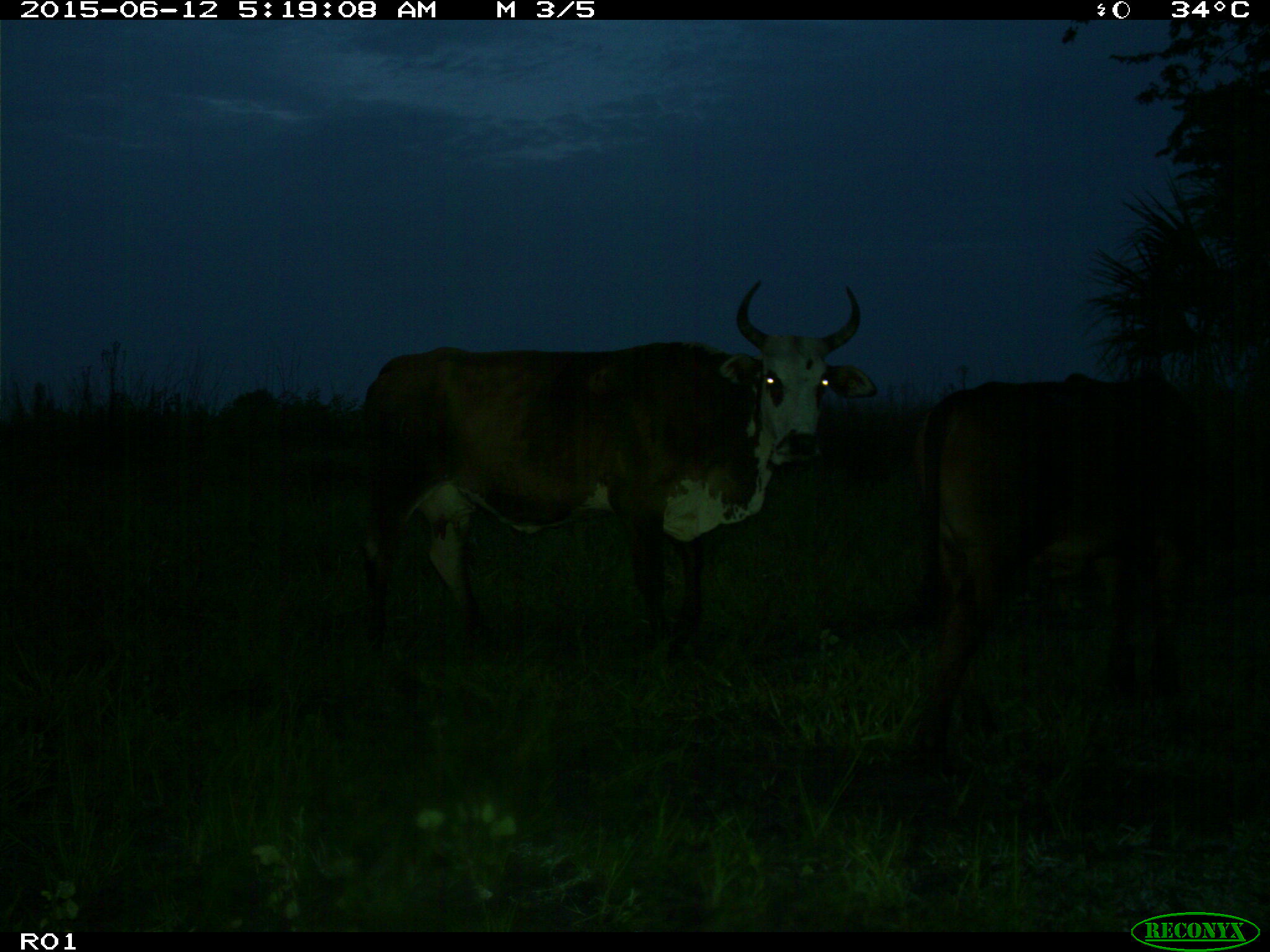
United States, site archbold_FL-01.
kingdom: Animalia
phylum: Chordata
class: Mammalia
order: Artiodactyla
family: Bovidae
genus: Bos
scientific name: Bos taurus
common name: domestic cow